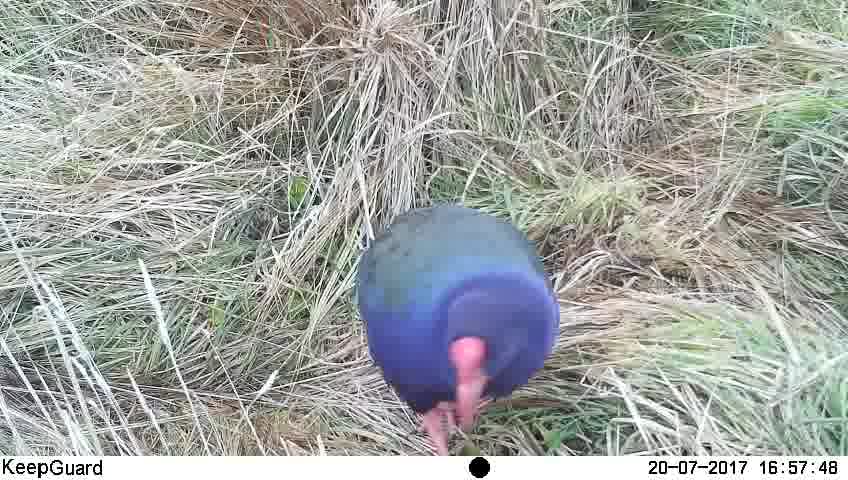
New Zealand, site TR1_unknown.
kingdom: Animalia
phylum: Chordata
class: Aves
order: Gruiformes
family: Rallidae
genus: Porphyrio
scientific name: Porphyrio mantelli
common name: takahe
Takahe (Porphyrio mantelli).